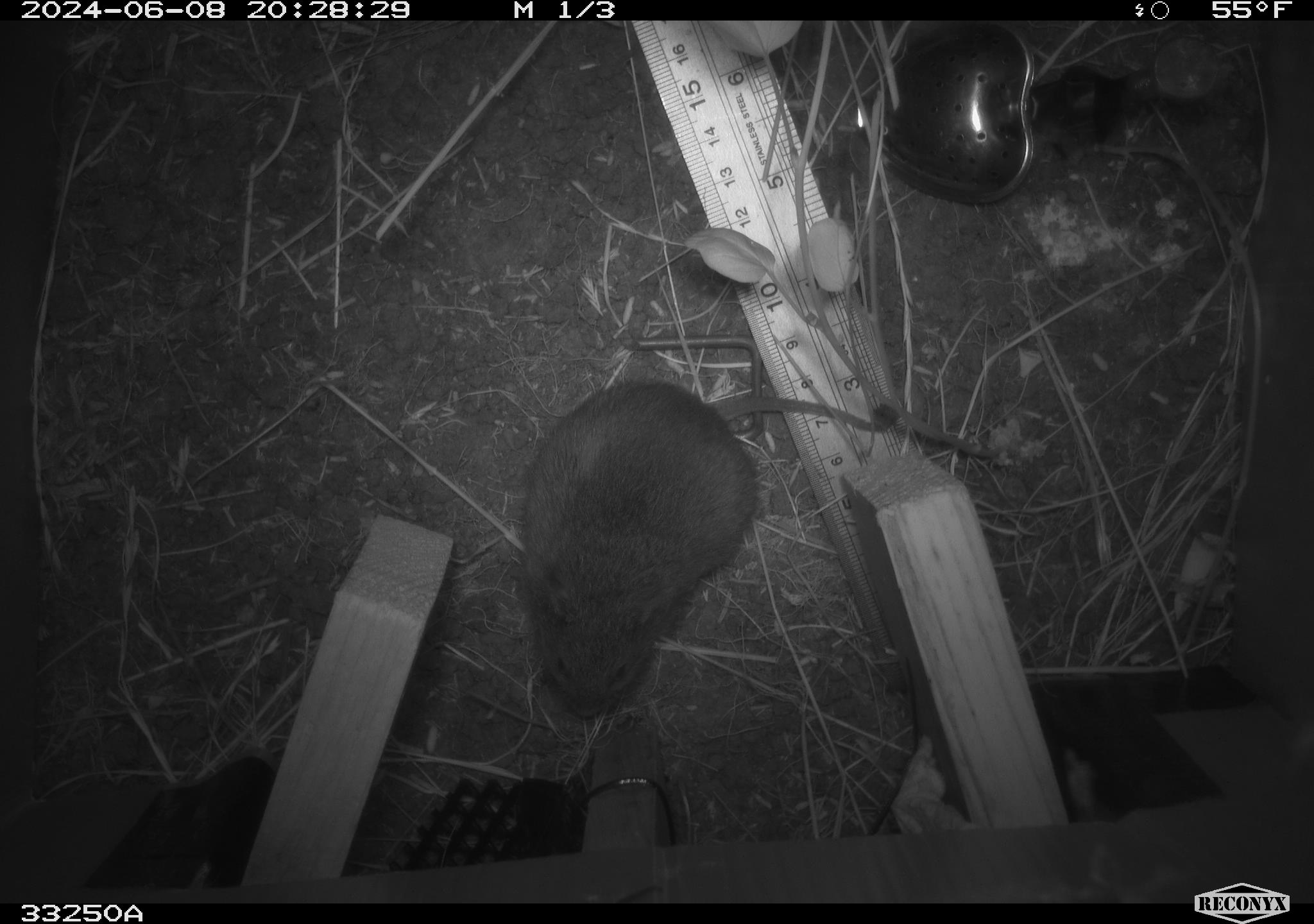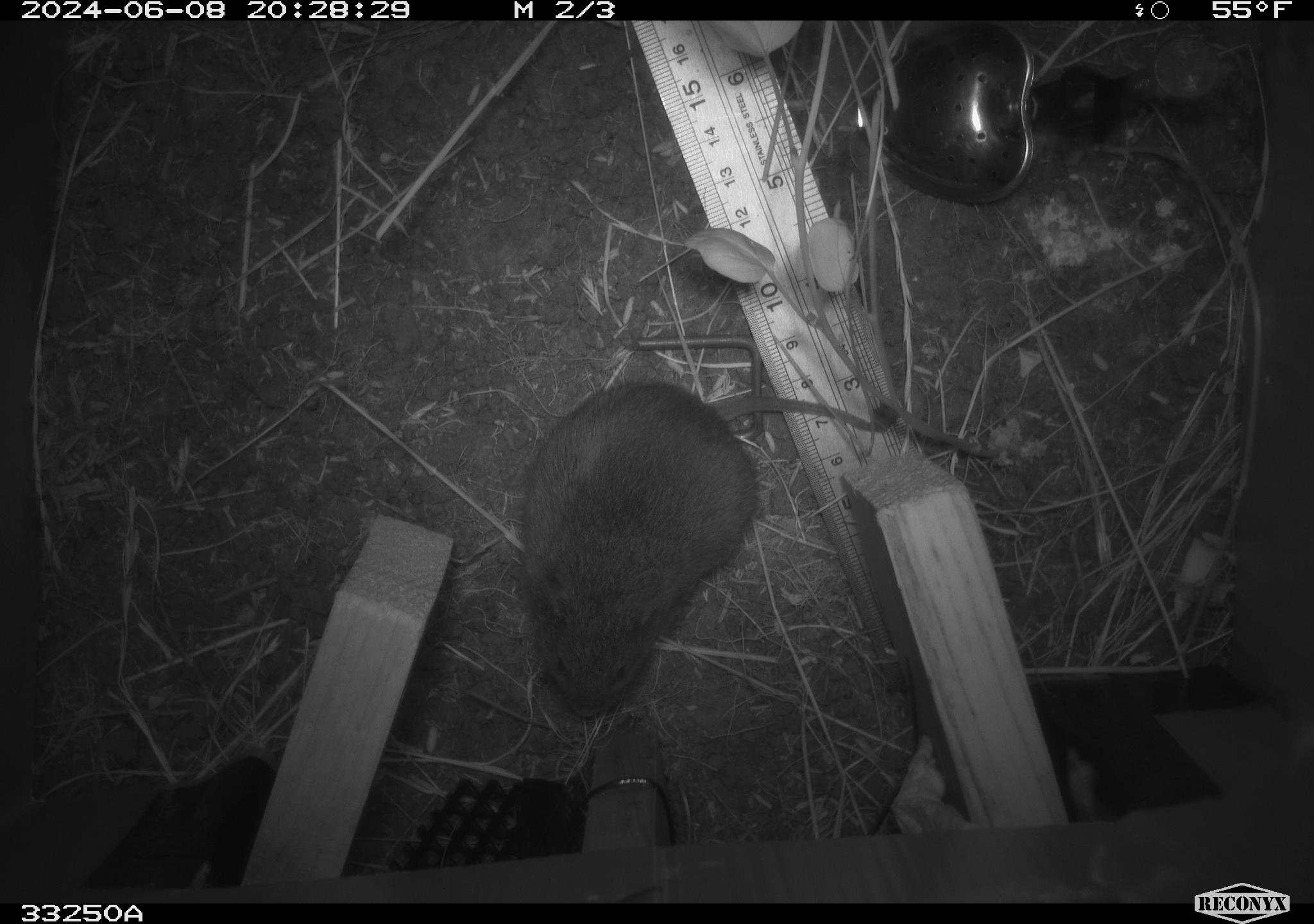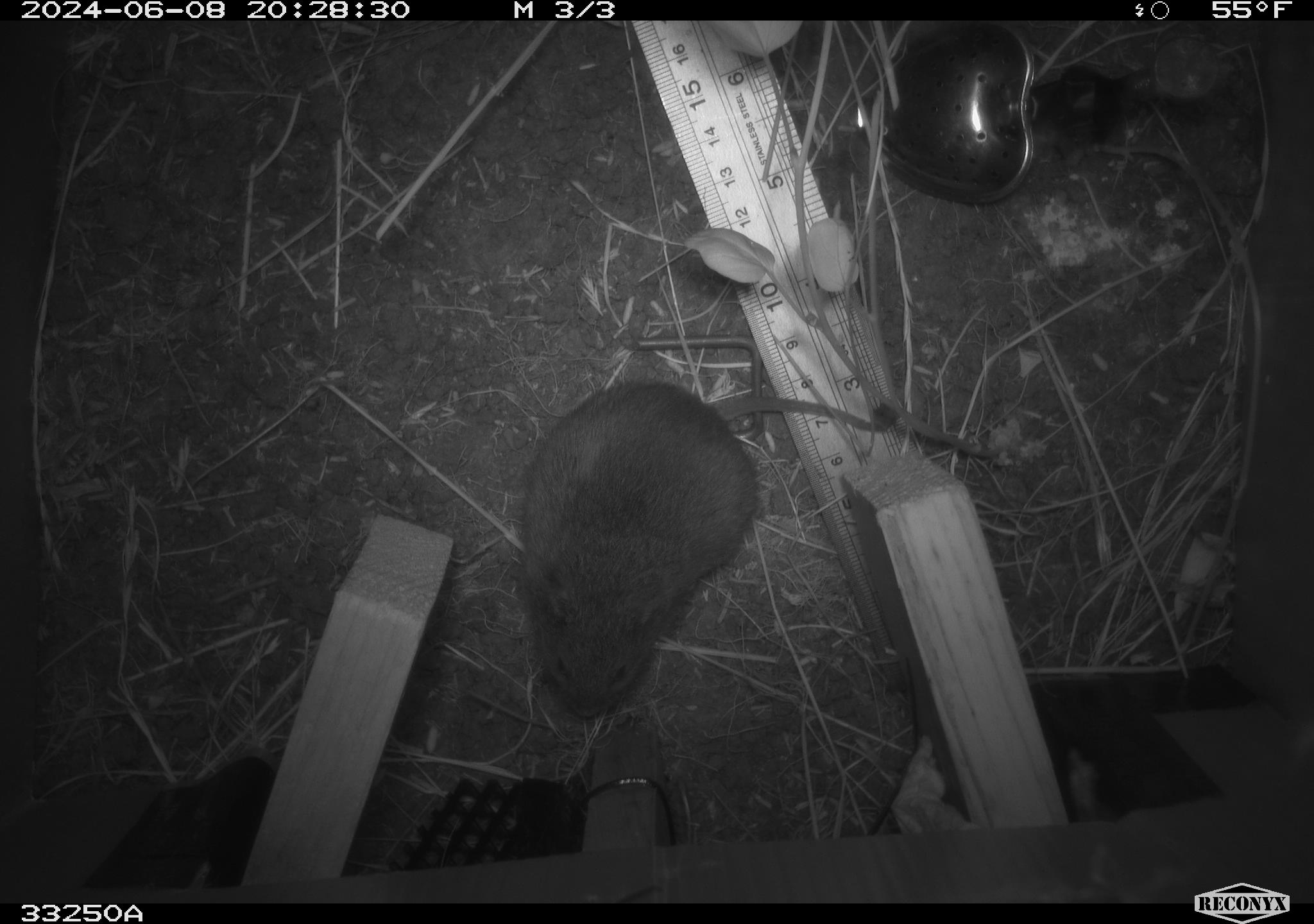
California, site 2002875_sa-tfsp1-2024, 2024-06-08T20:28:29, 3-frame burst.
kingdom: Animalia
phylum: Chordata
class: Mammalia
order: Rodentia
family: Cricetidae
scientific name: Arvicolinae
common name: voles, lemmings, and muskrats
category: arvicolinae subfamily